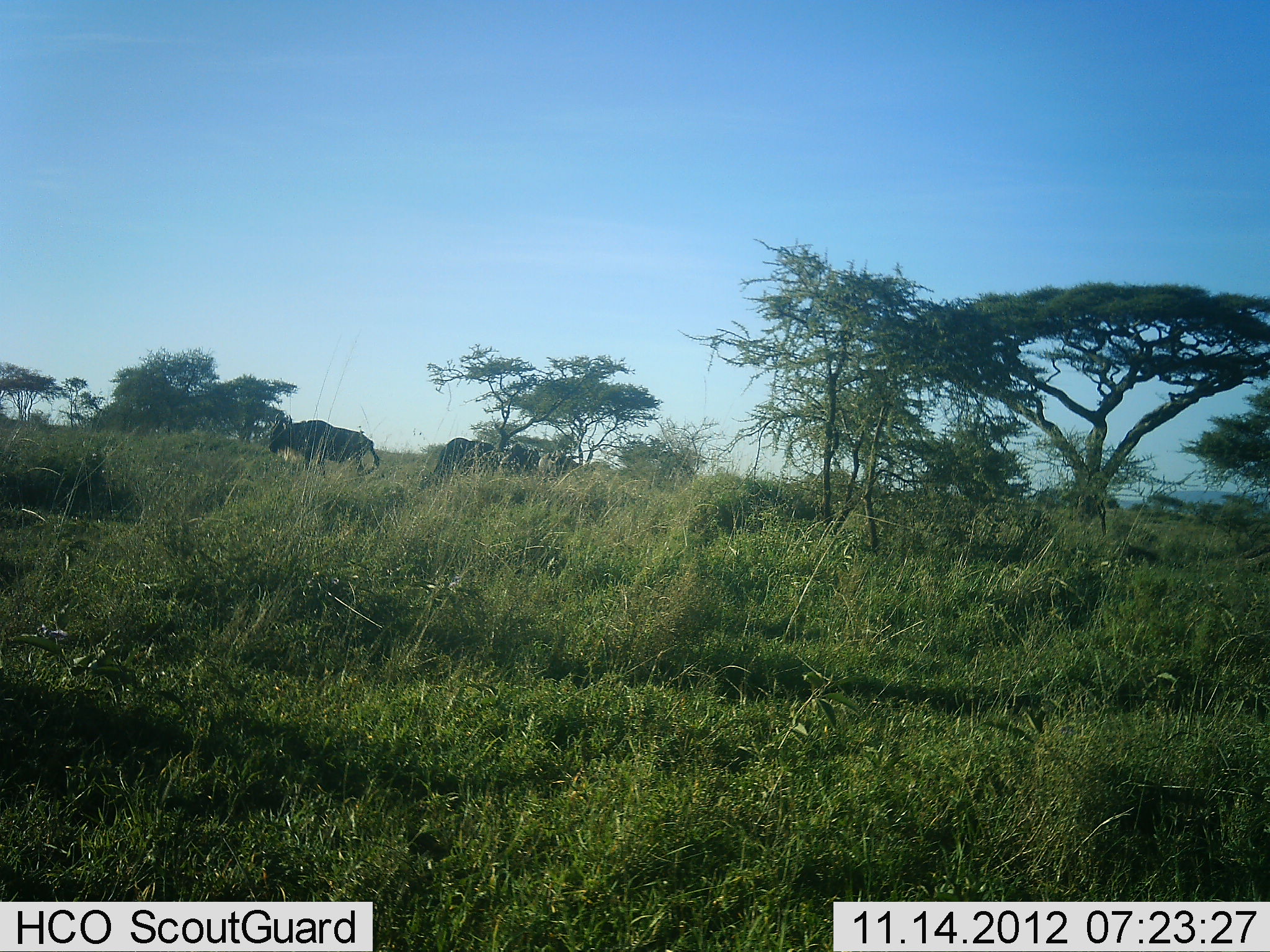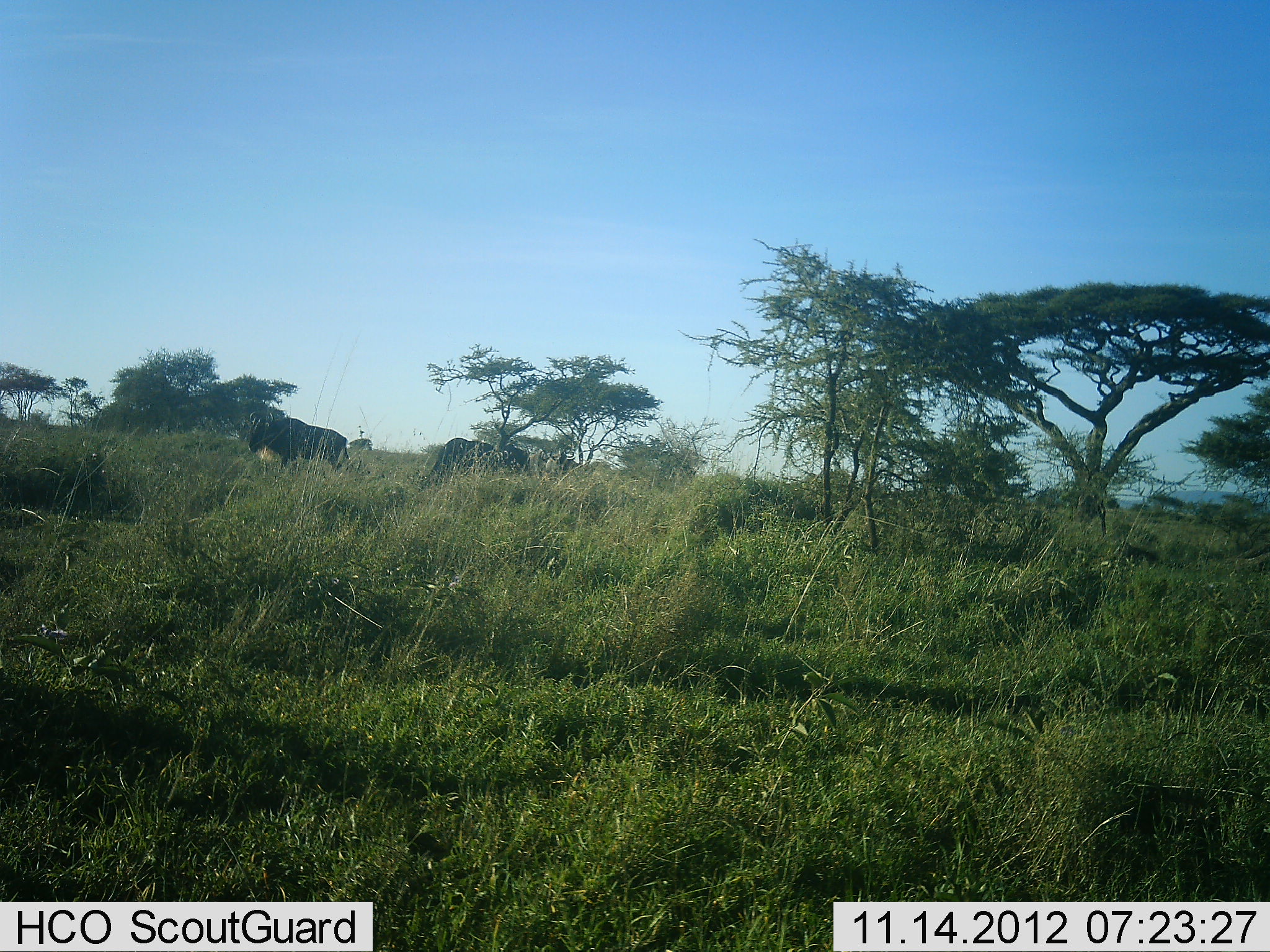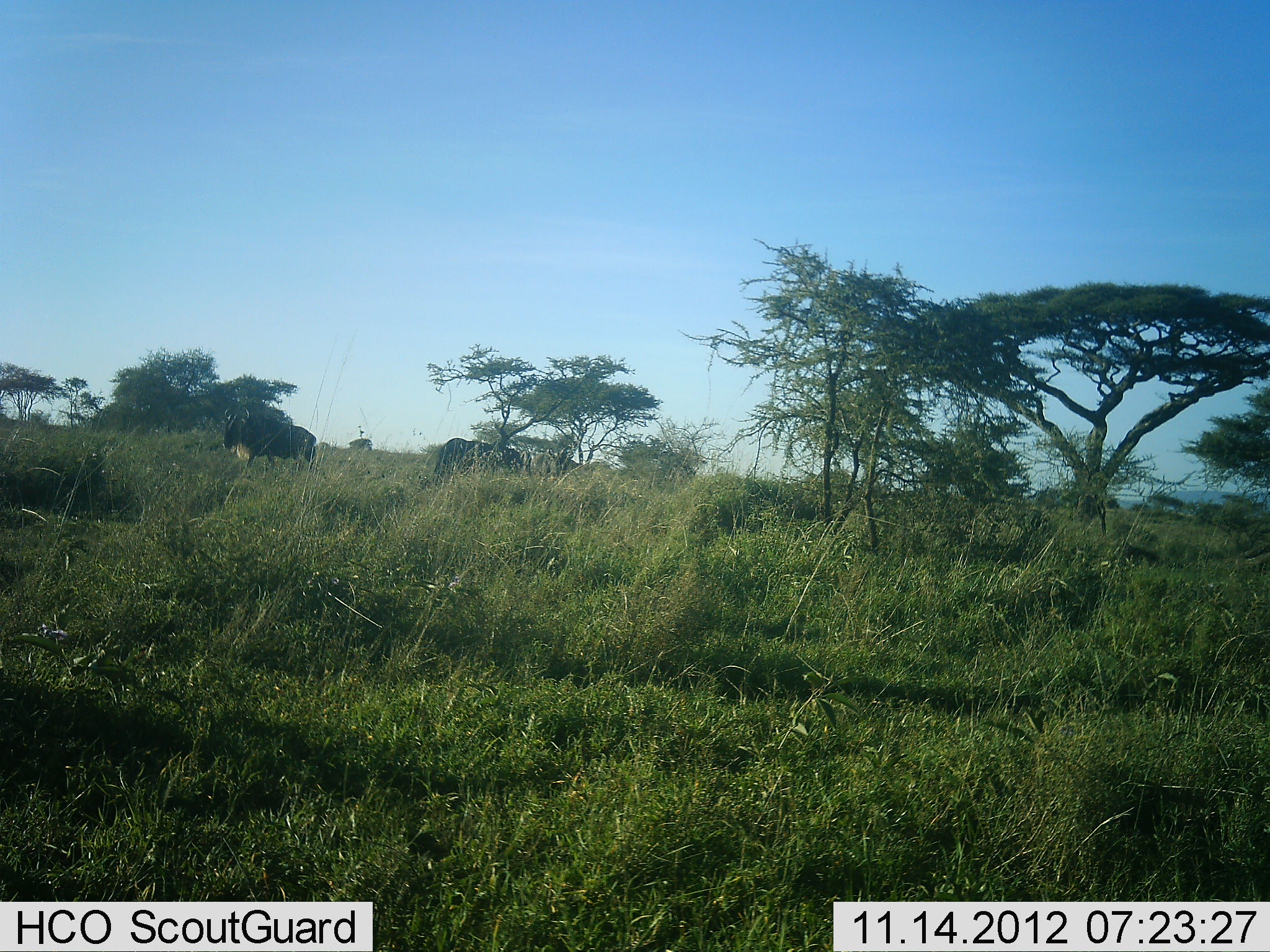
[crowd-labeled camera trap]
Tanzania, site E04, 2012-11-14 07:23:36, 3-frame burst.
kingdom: Animalia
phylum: Chordata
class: Mammalia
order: Artiodactyla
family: Bovidae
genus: Connochaetes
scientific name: Connochaetes taurinus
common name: blue wildebeest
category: wildebeest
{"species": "wildebeest (blue wildebeest) (Connochaetes taurinus)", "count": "4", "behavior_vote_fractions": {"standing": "30%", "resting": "0%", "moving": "90%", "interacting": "0%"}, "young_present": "0%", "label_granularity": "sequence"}